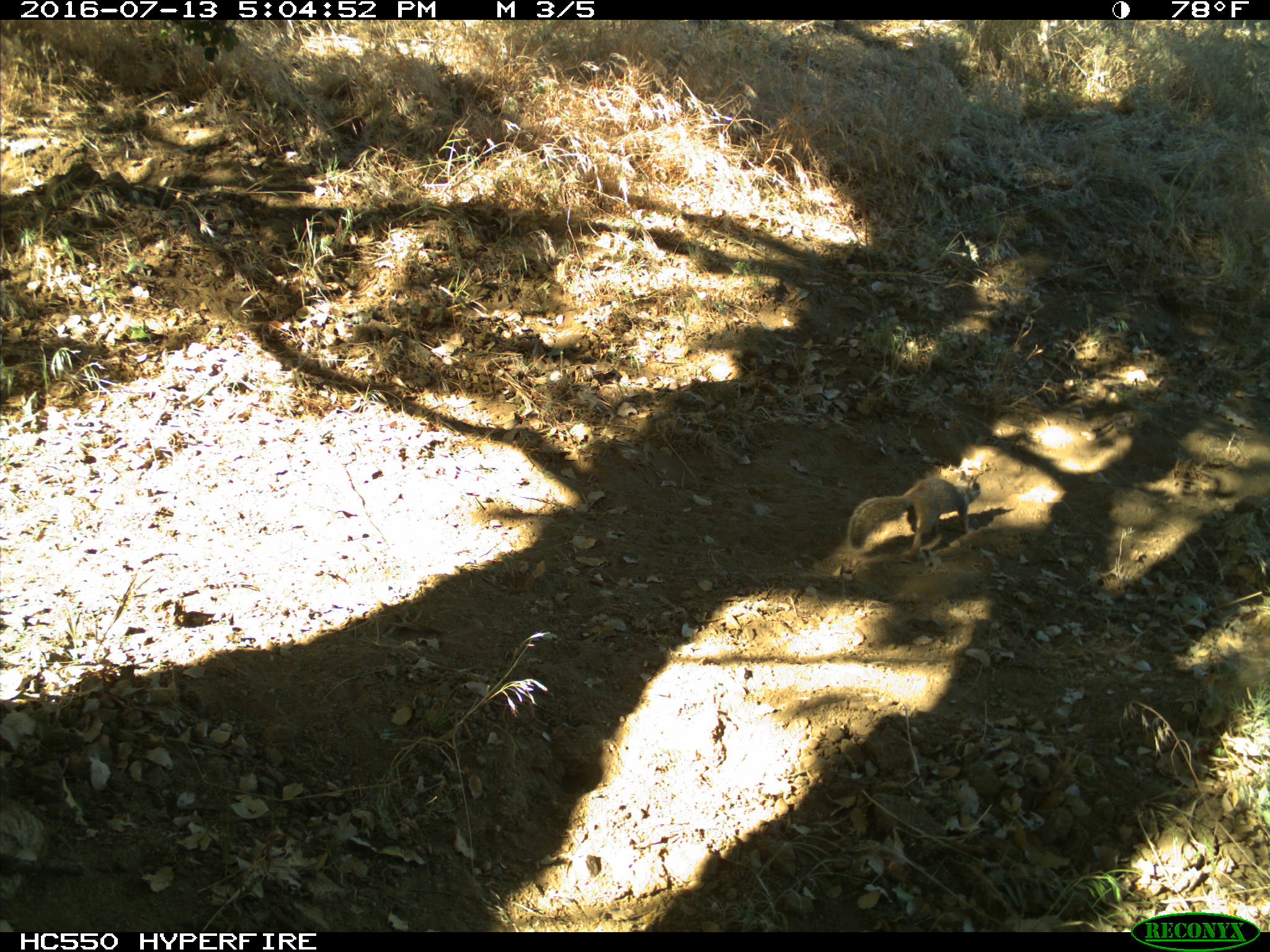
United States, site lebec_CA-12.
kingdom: Animalia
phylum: Chordata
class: Mammalia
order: Rodentia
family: Sciuridae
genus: Otospermophilus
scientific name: Otospermophilus beecheyi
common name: california ground squirrel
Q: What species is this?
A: Otospermophilus beecheyi (california ground squirrel).